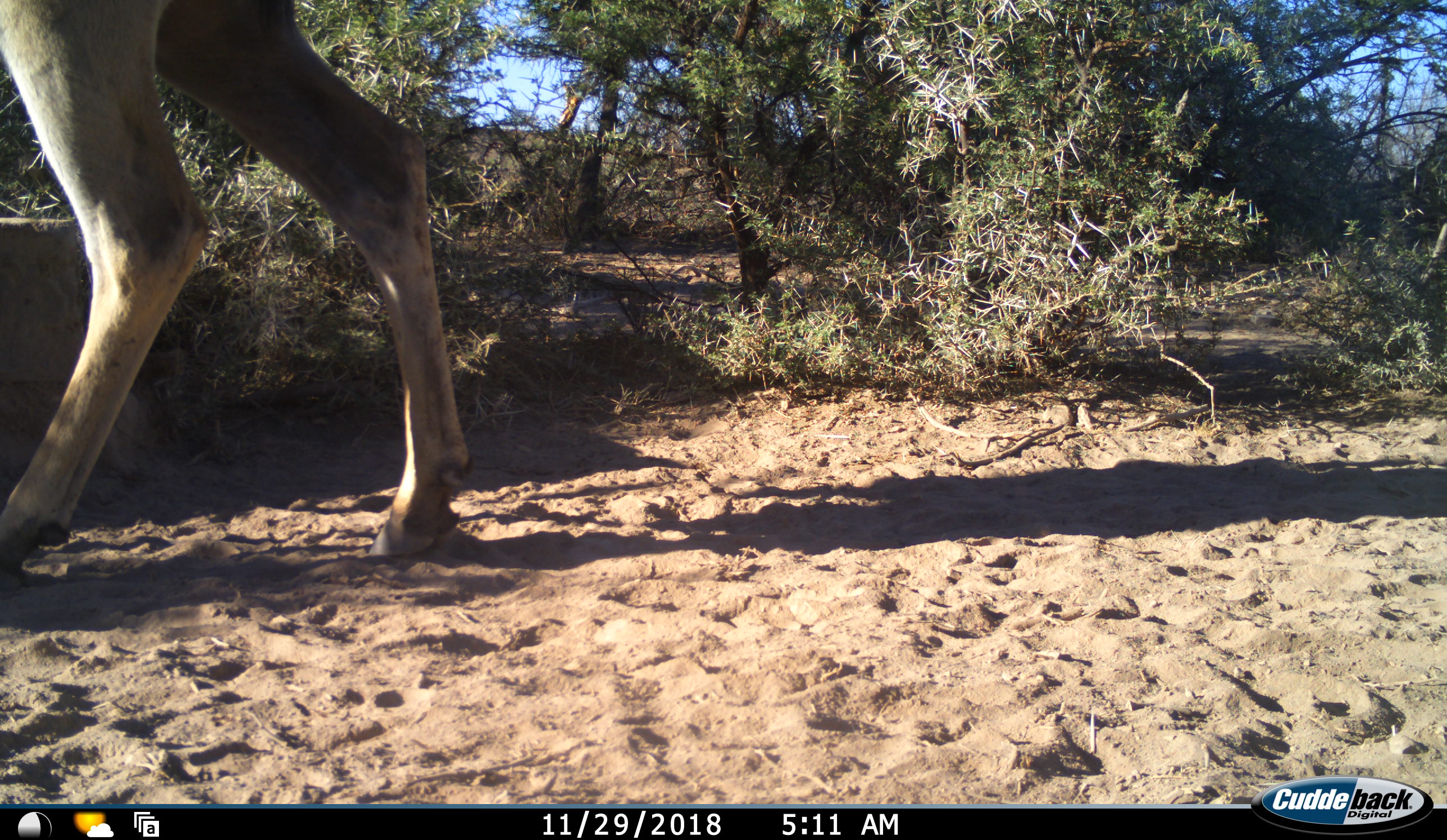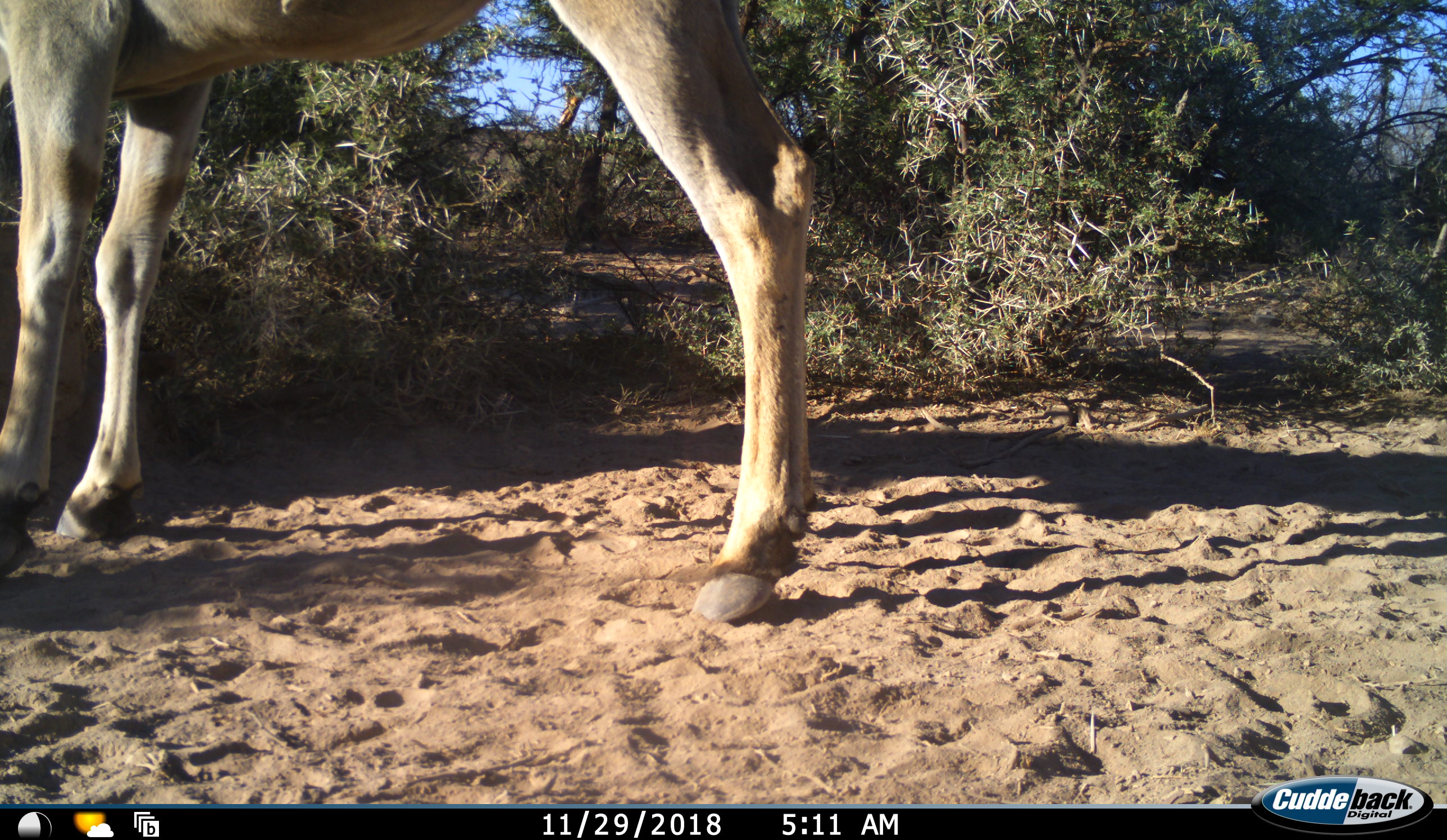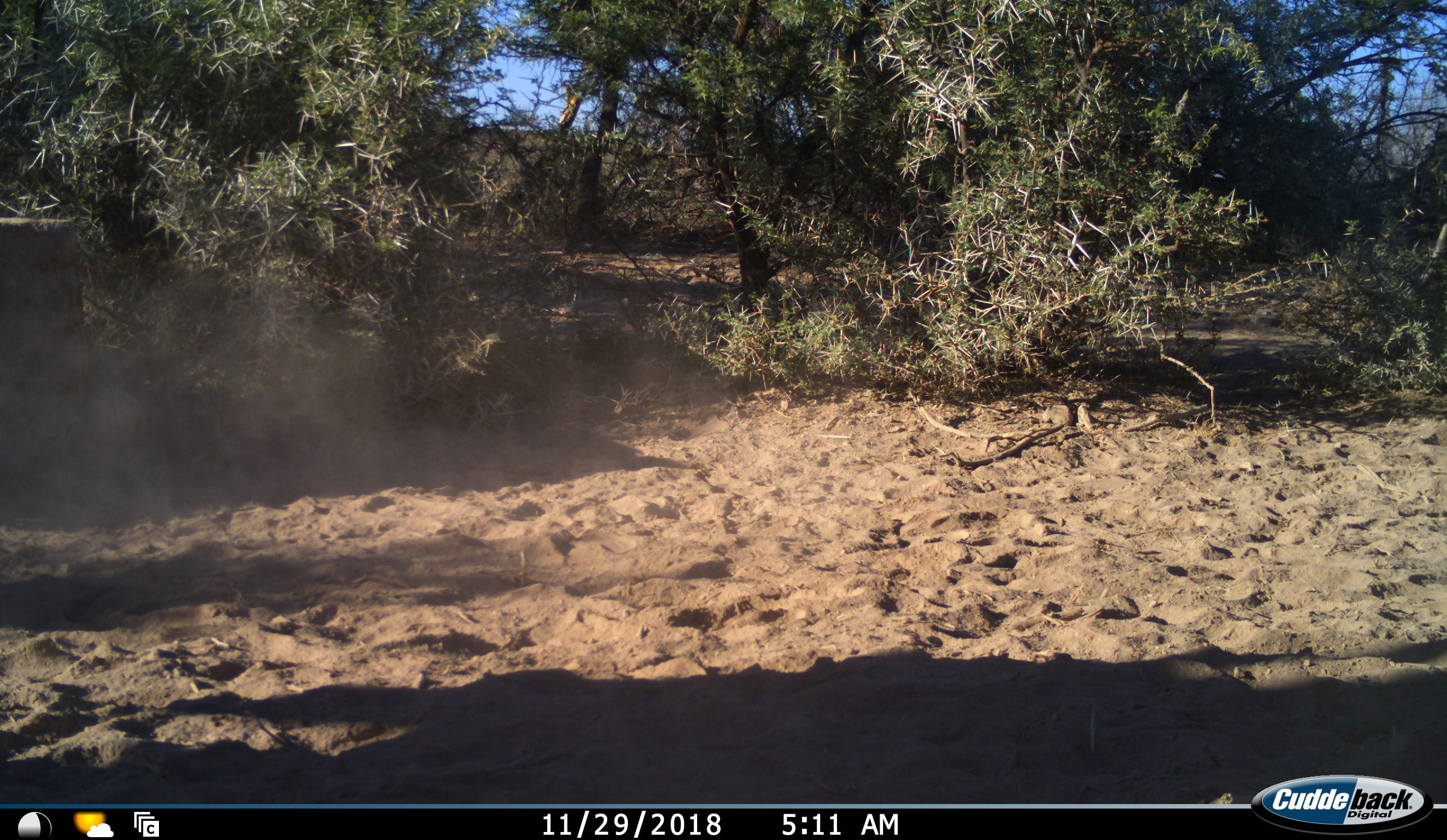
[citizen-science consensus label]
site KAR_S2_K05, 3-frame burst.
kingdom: Animalia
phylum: Chordata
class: Mammalia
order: Artiodactyla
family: Bovidae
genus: Tragelaphus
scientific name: Tragelaphus oryx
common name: eland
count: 1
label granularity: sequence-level